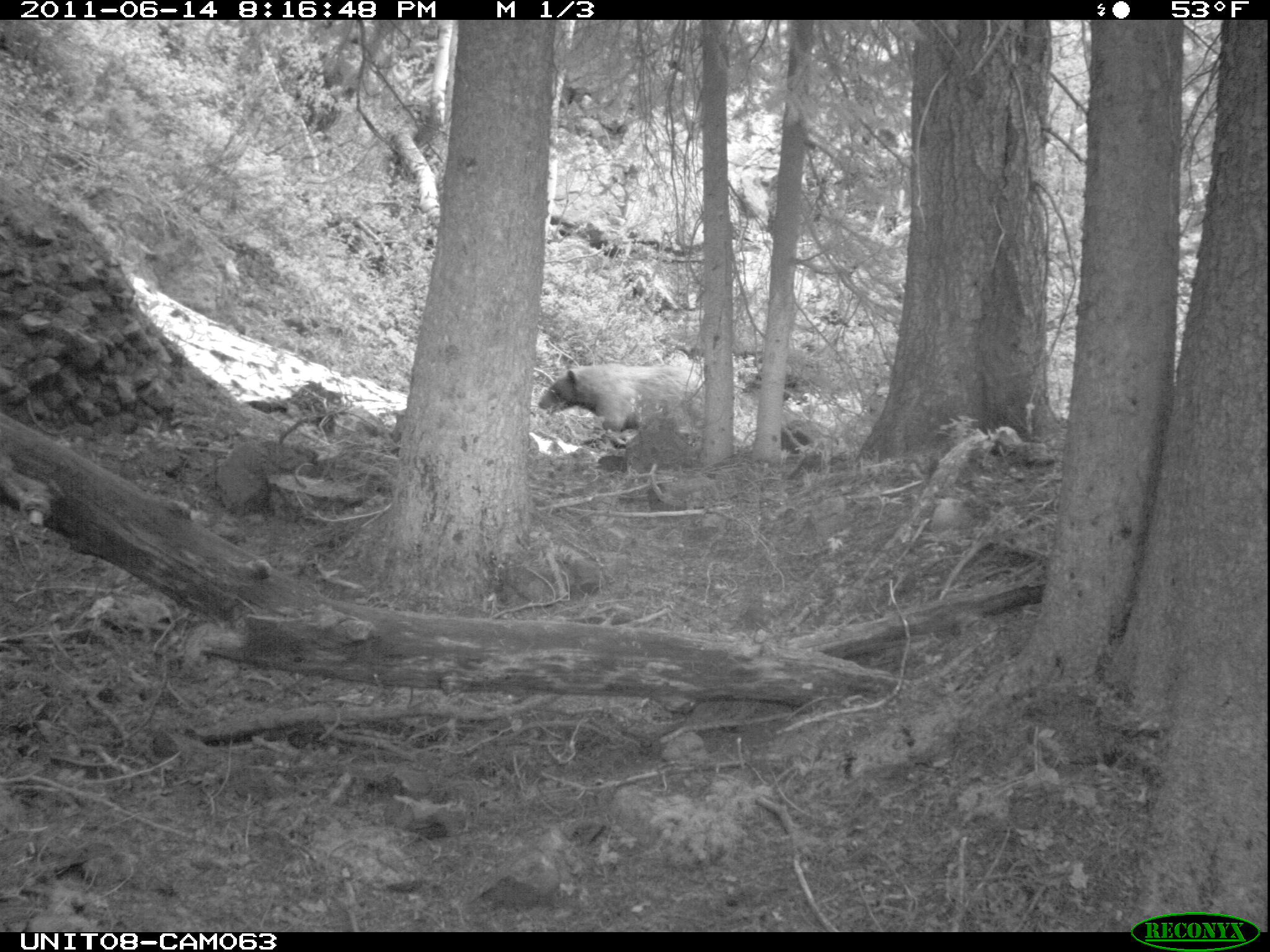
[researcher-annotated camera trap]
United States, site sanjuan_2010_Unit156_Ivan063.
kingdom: Animalia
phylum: Chordata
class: Mammalia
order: Carnivora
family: Ursidae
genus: Ursus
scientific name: Ursus americanus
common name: american black bear